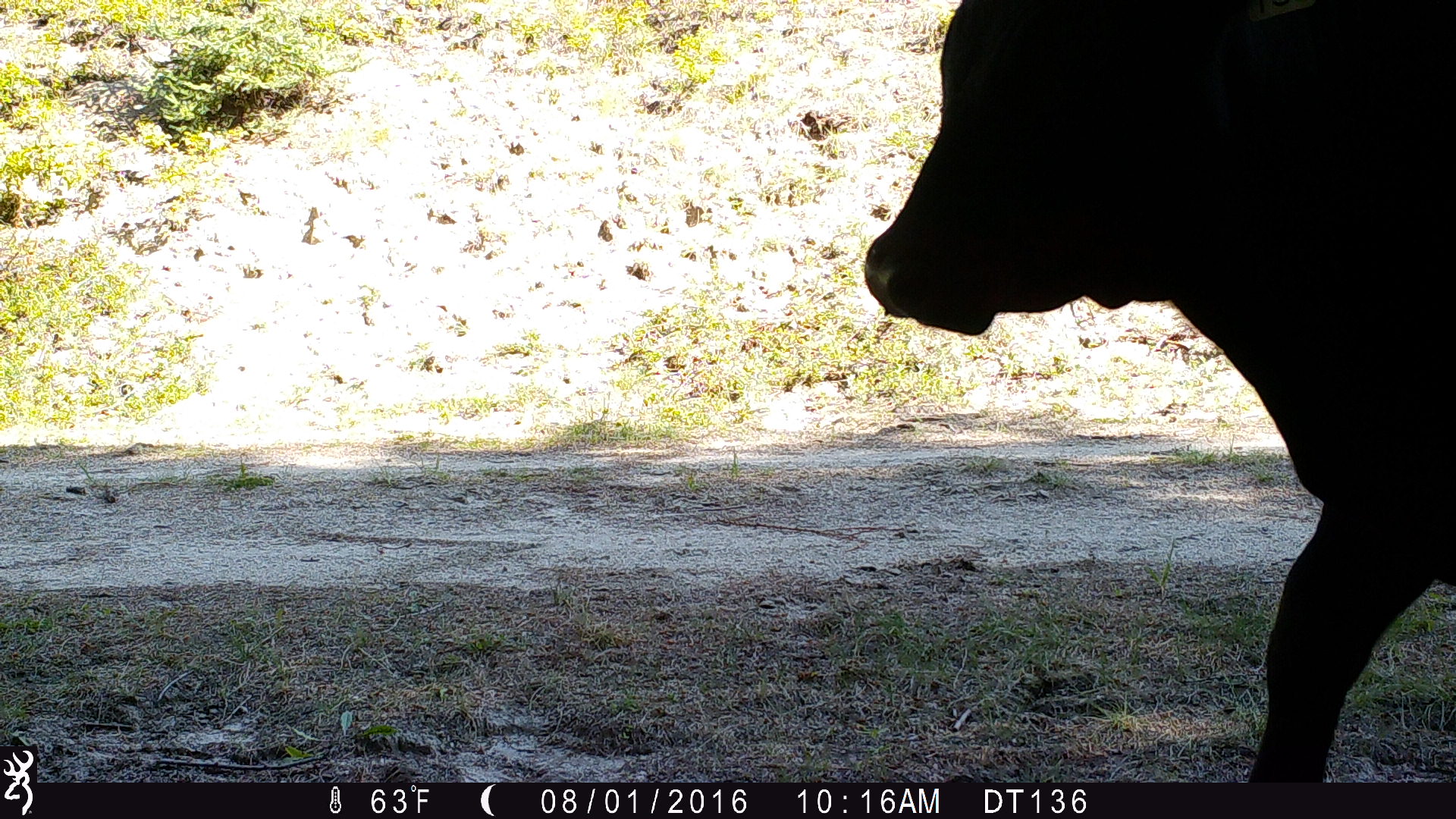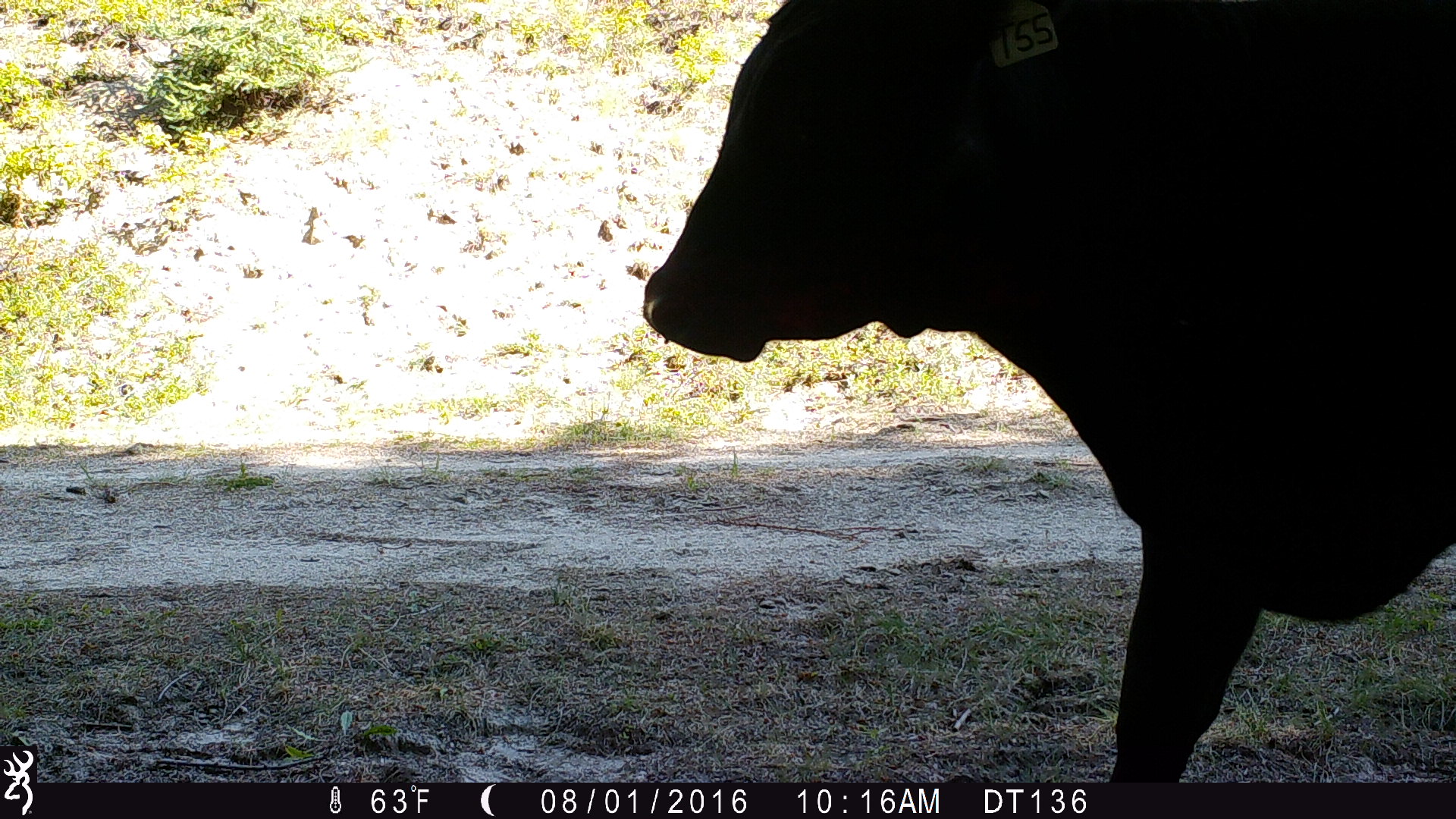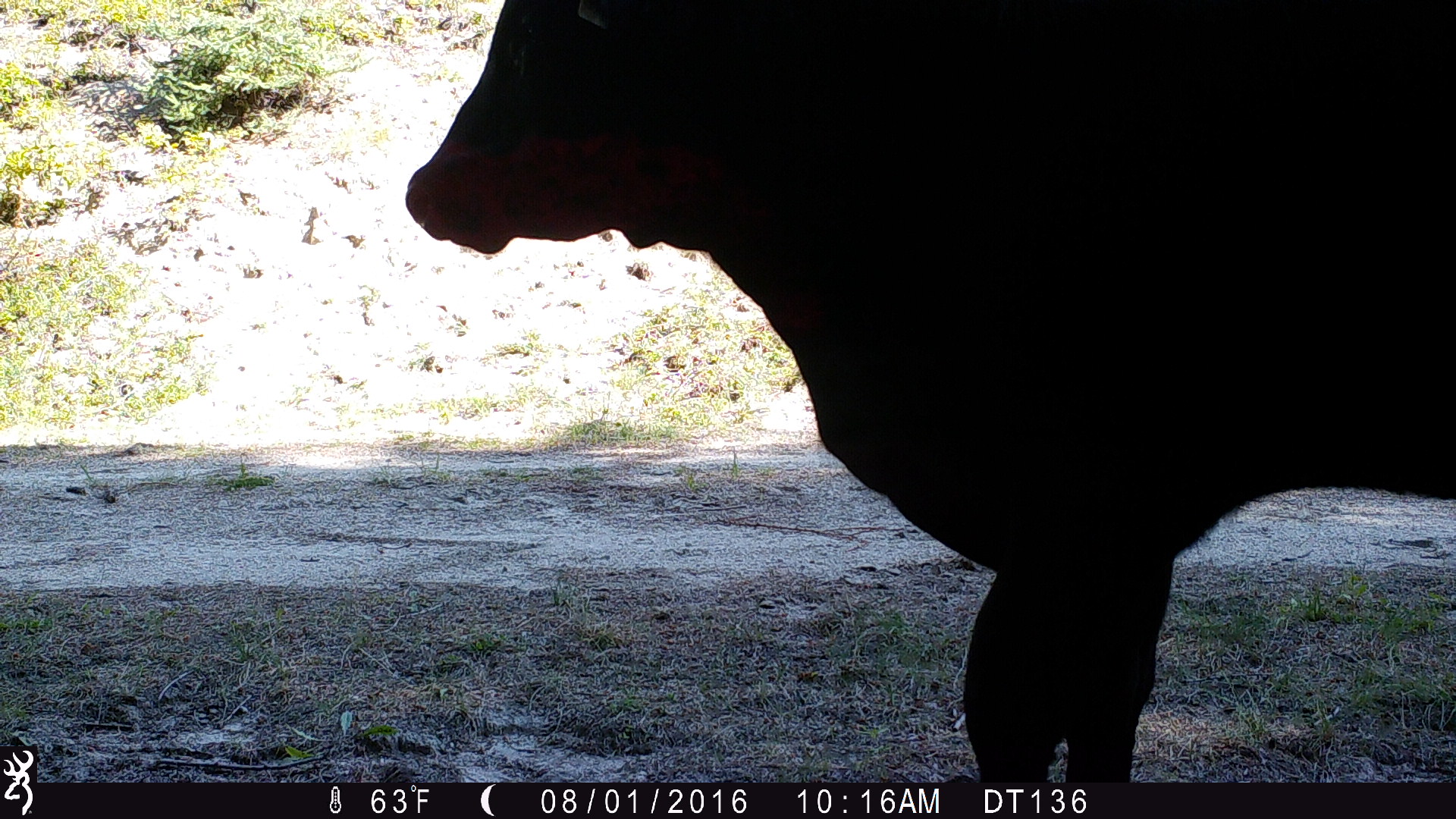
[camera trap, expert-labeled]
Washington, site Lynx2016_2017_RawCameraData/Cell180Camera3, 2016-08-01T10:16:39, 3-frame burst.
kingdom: Animalia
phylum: Chordata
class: Mammalia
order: Artiodactyla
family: Bovidae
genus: Bos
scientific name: Bos taurus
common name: domestic cattle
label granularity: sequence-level